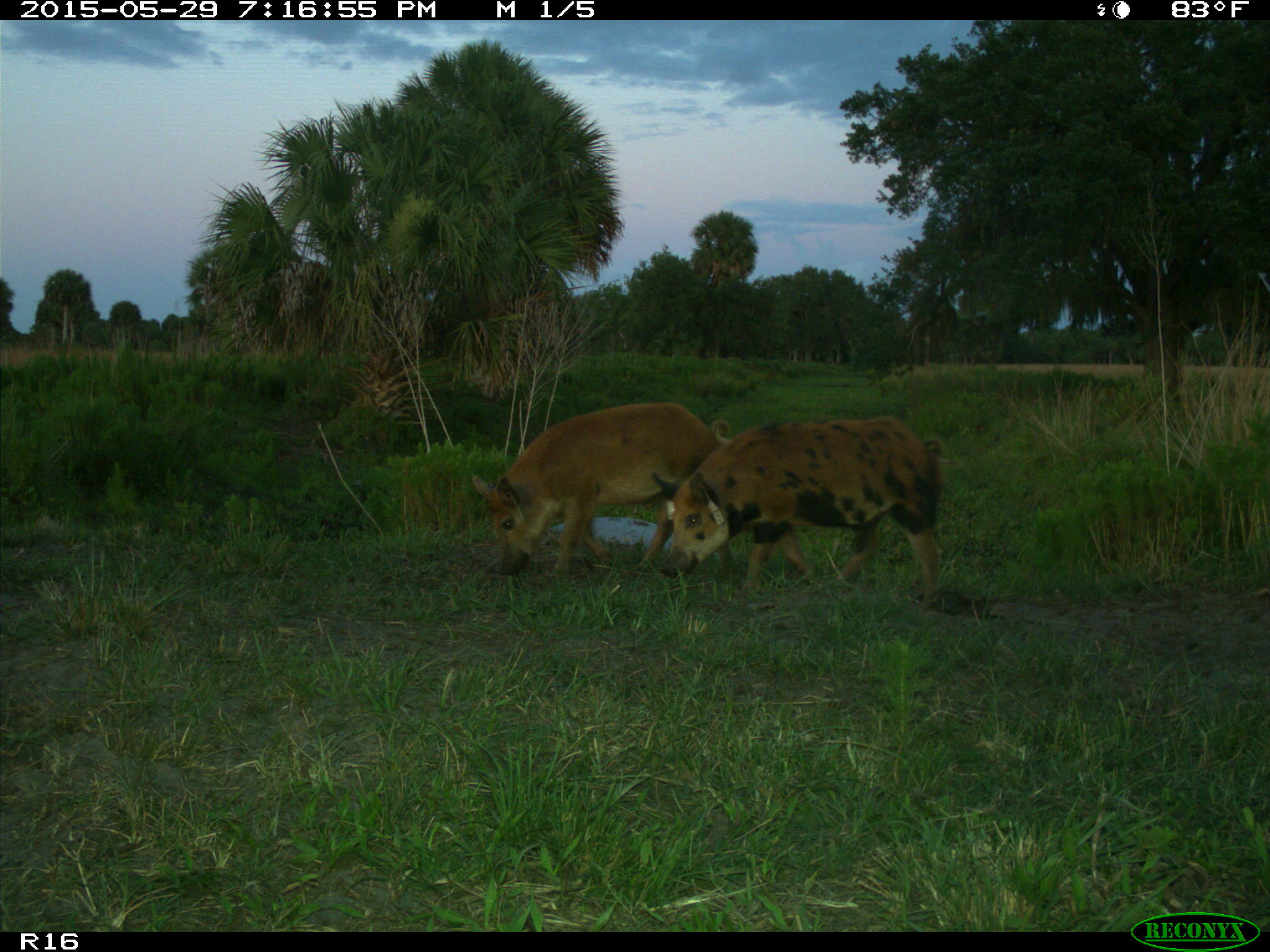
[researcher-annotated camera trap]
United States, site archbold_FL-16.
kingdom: Animalia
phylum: Chordata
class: Mammalia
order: Artiodactyla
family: Suidae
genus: Sus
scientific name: Sus scrofa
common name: wild boar